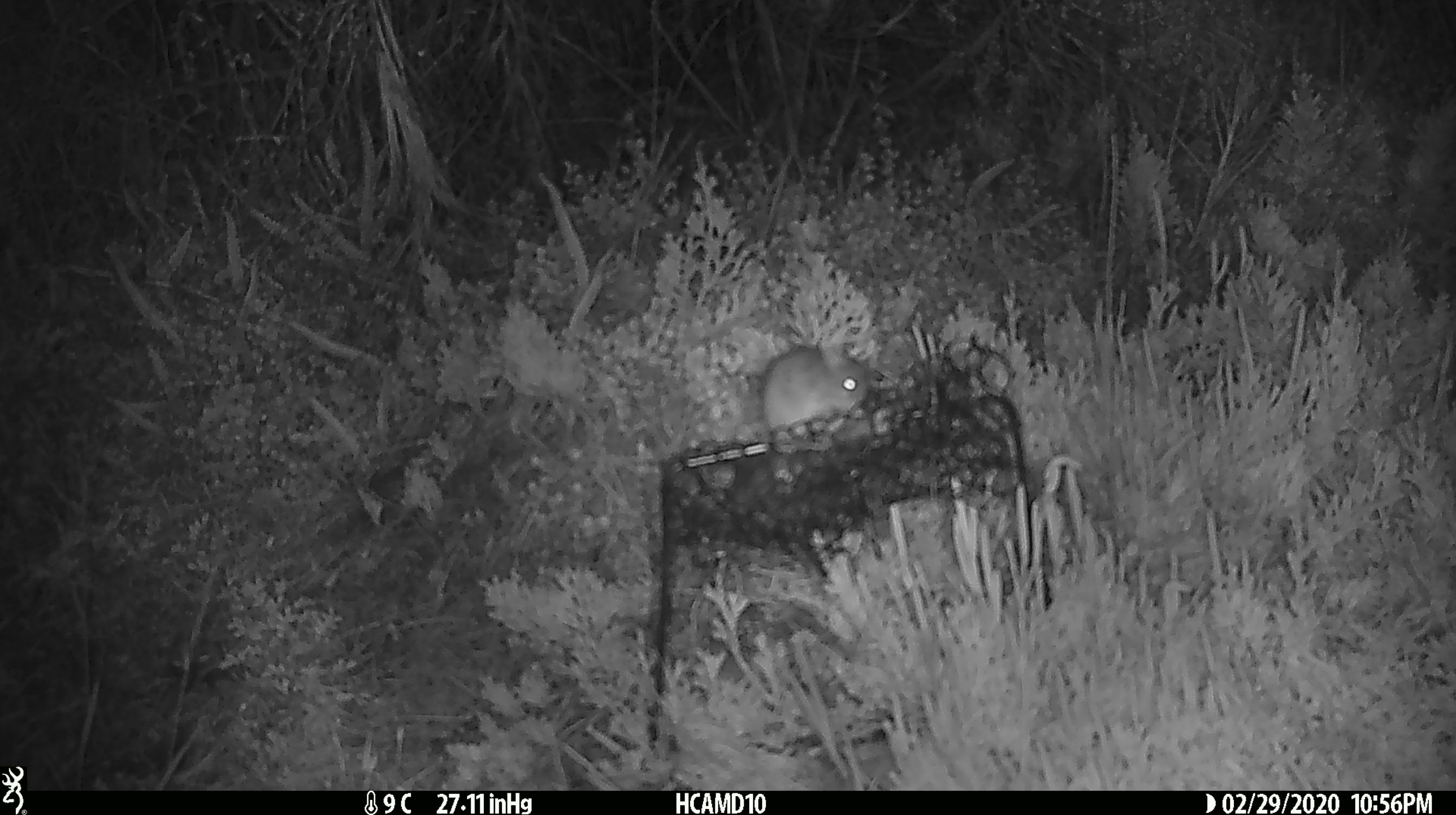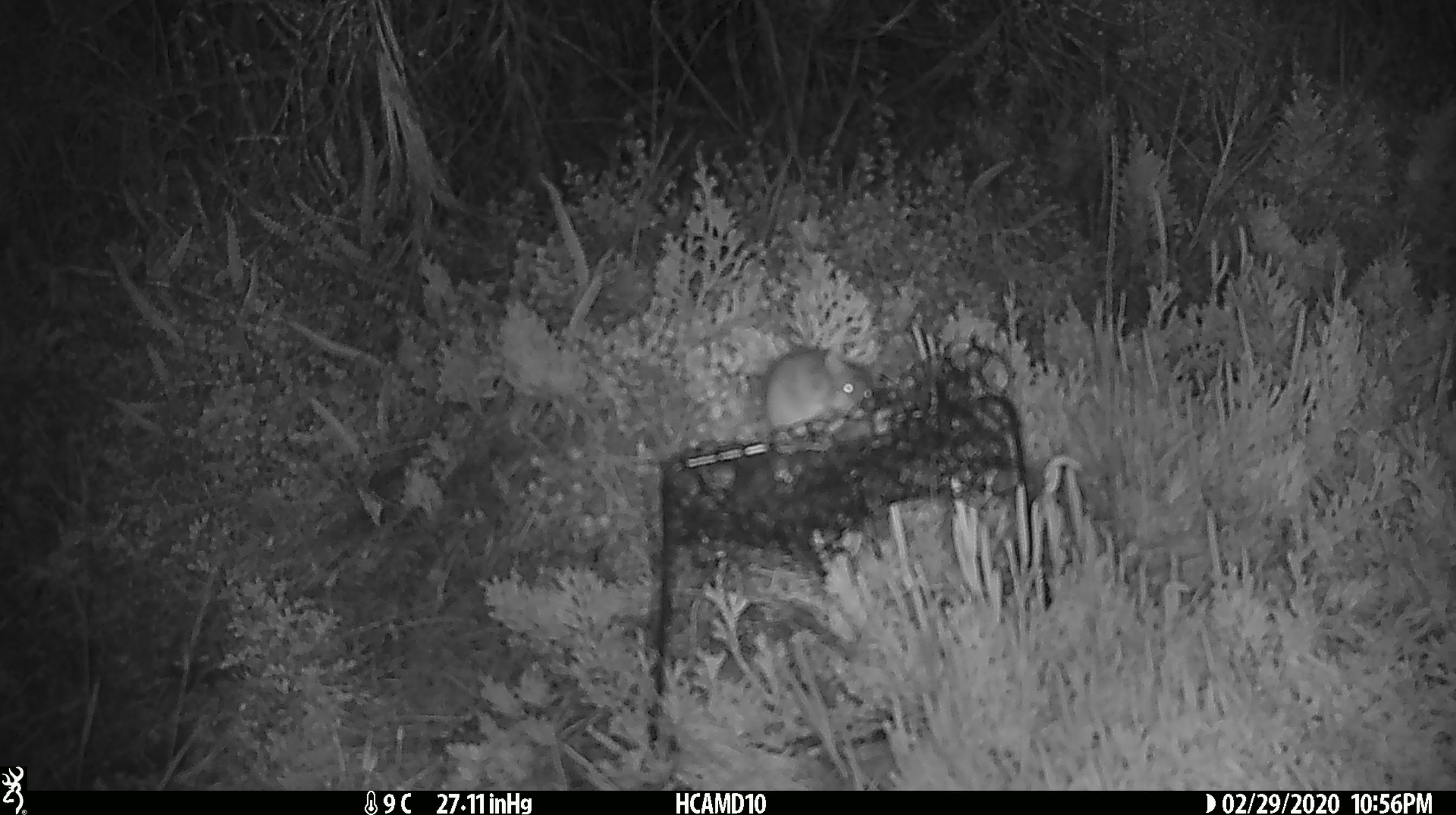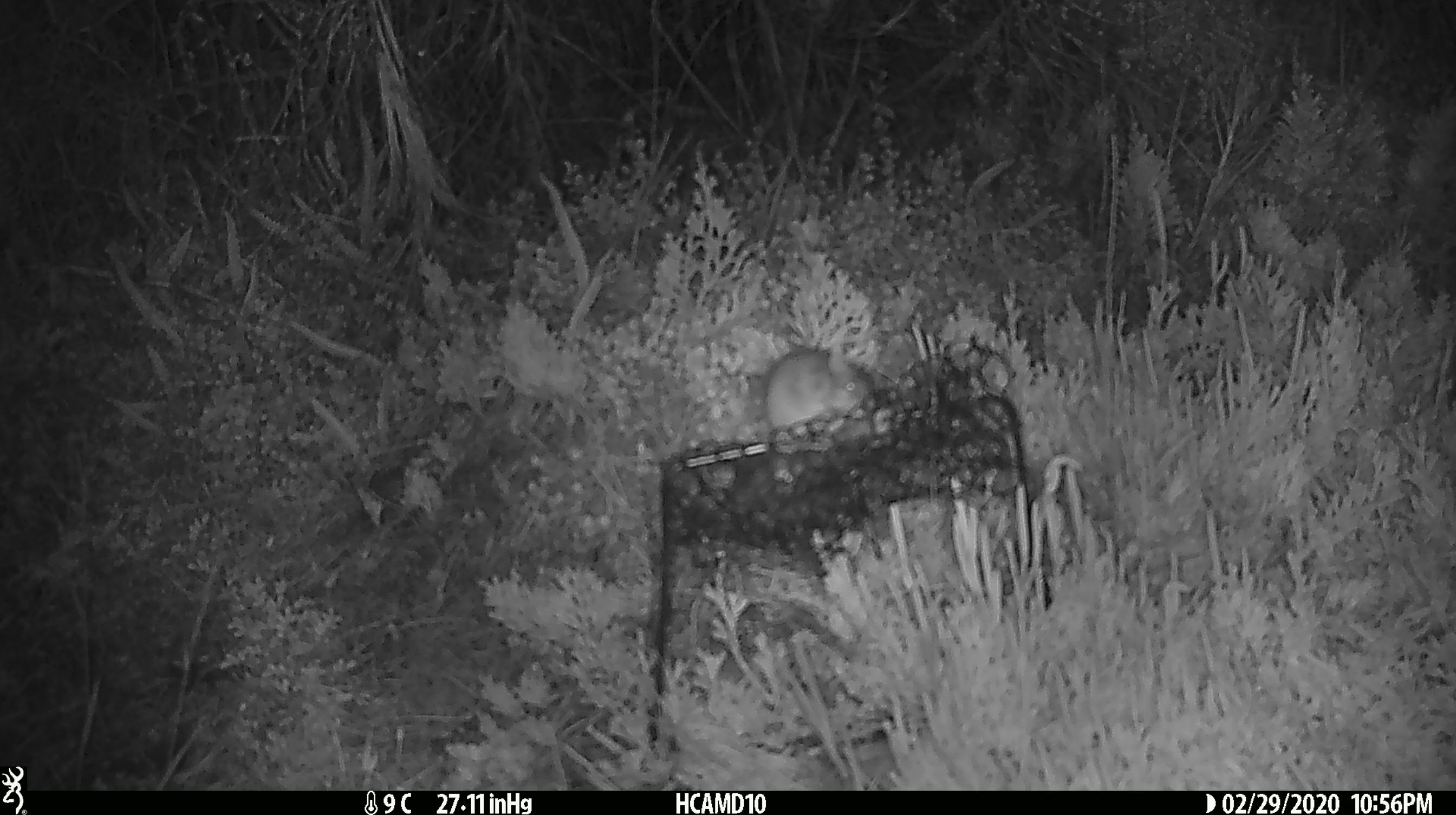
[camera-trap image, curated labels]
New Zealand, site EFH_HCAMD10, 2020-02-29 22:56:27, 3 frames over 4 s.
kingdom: Animalia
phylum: Chordata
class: Mammalia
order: Rodentia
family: Muridae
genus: Mus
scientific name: Mus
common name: mouse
Mouse (Mus).